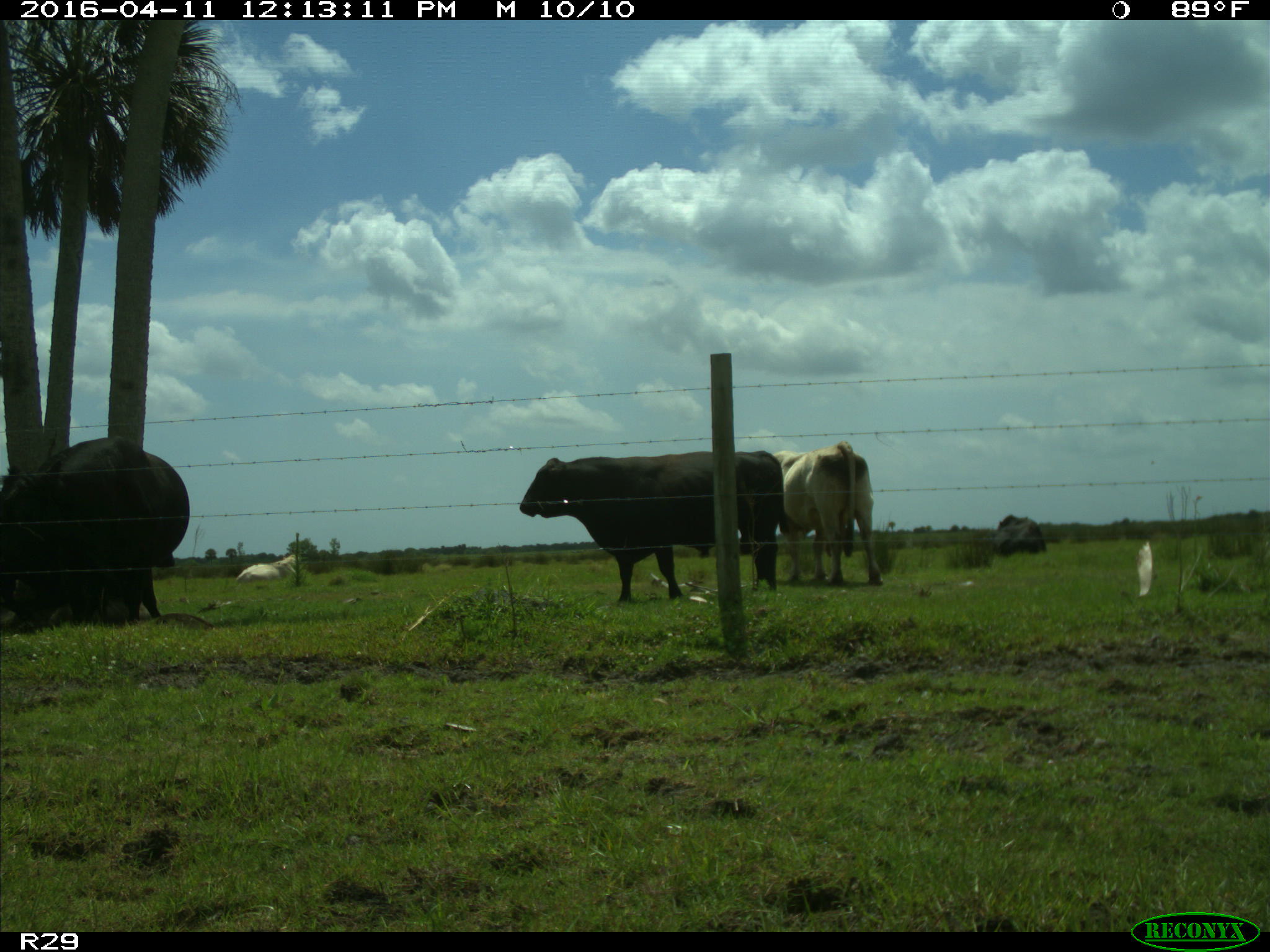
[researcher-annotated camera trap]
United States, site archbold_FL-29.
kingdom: Animalia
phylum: Chordata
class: Mammalia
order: Artiodactyla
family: Bovidae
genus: Bos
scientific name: Bos taurus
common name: domestic cow